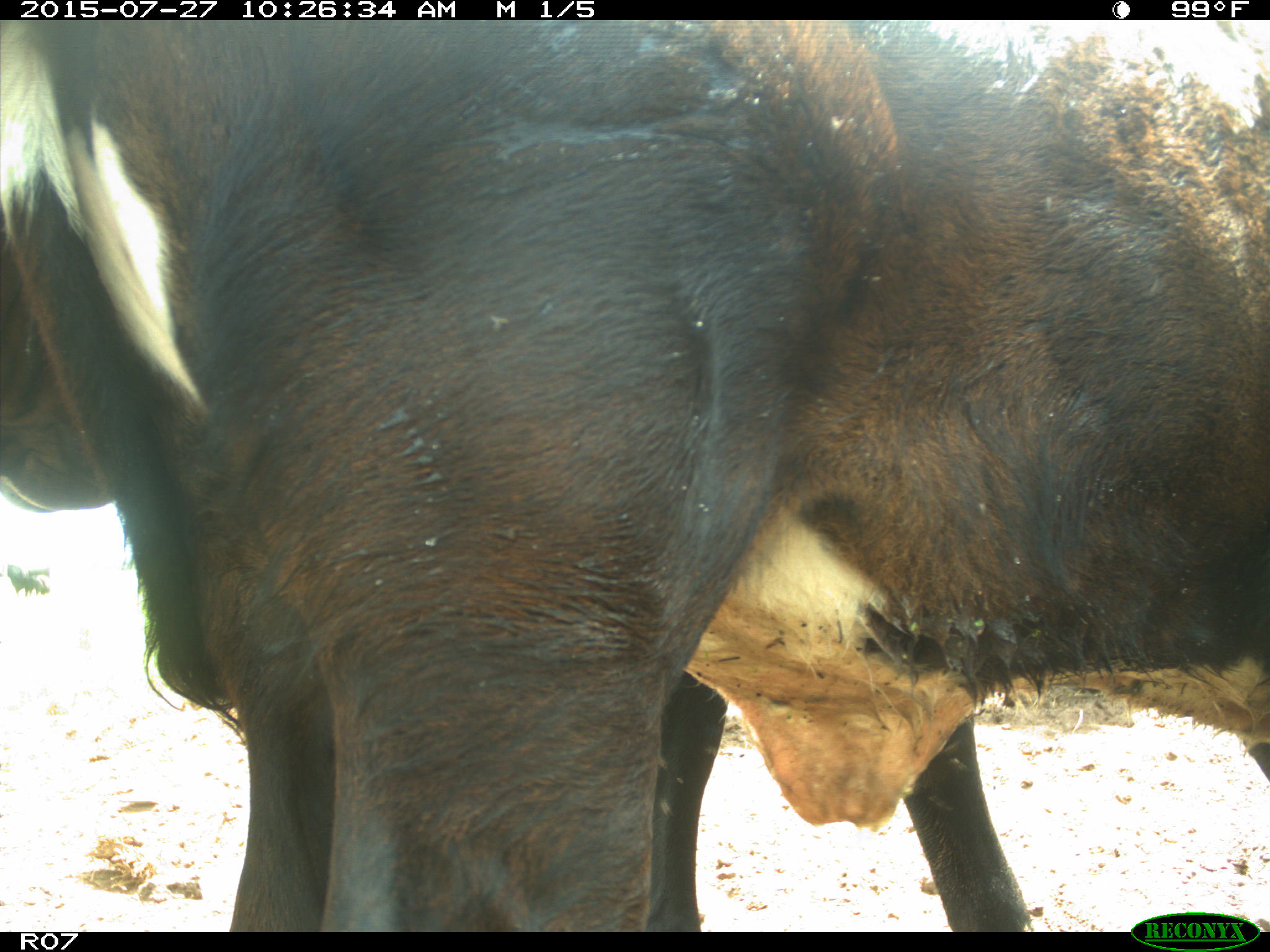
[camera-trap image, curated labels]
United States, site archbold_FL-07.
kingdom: Animalia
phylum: Chordata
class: Mammalia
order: Artiodactyla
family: Bovidae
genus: Bos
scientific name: Bos taurus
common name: domestic cow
Bos taurus (domestic cow).